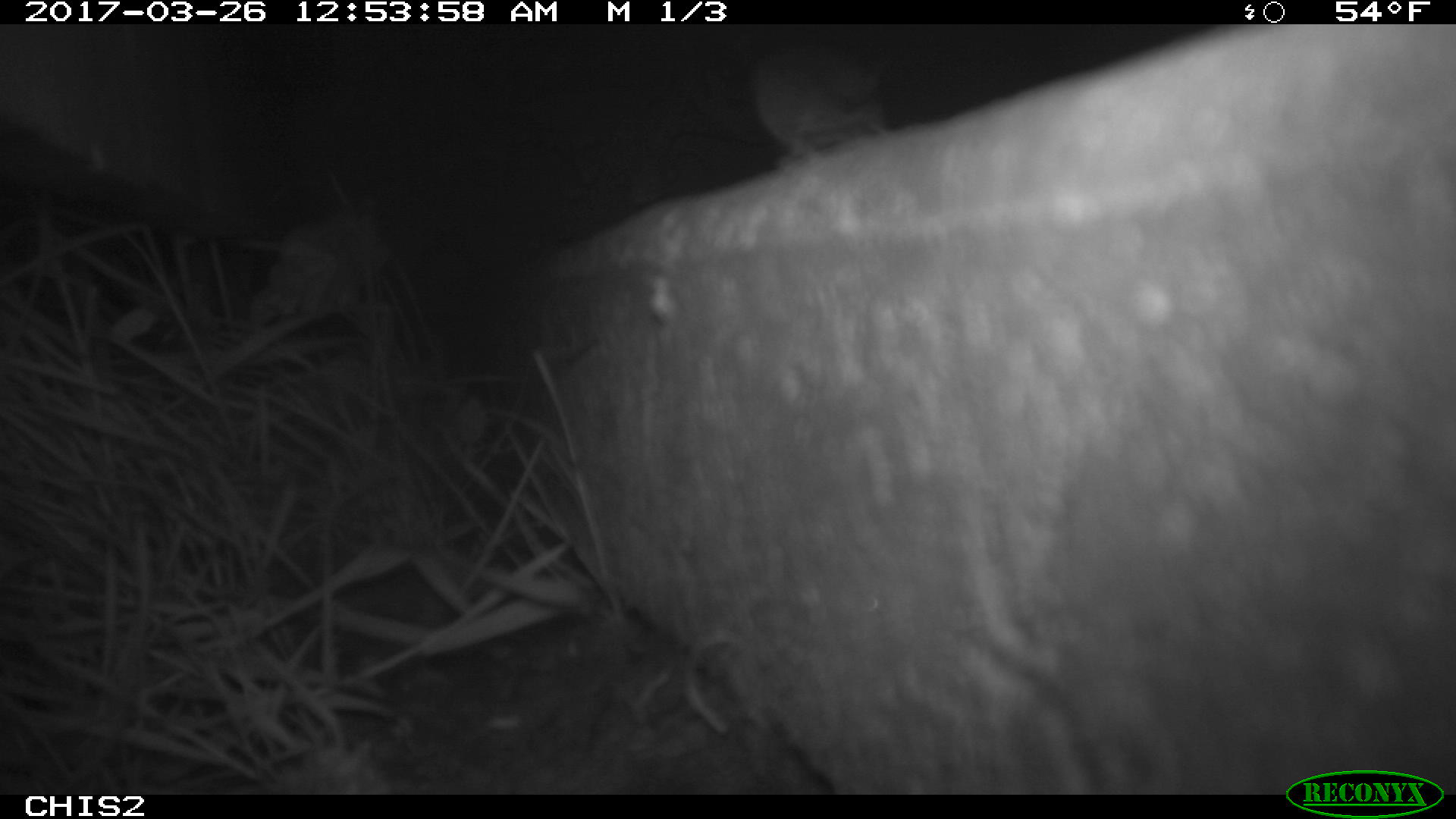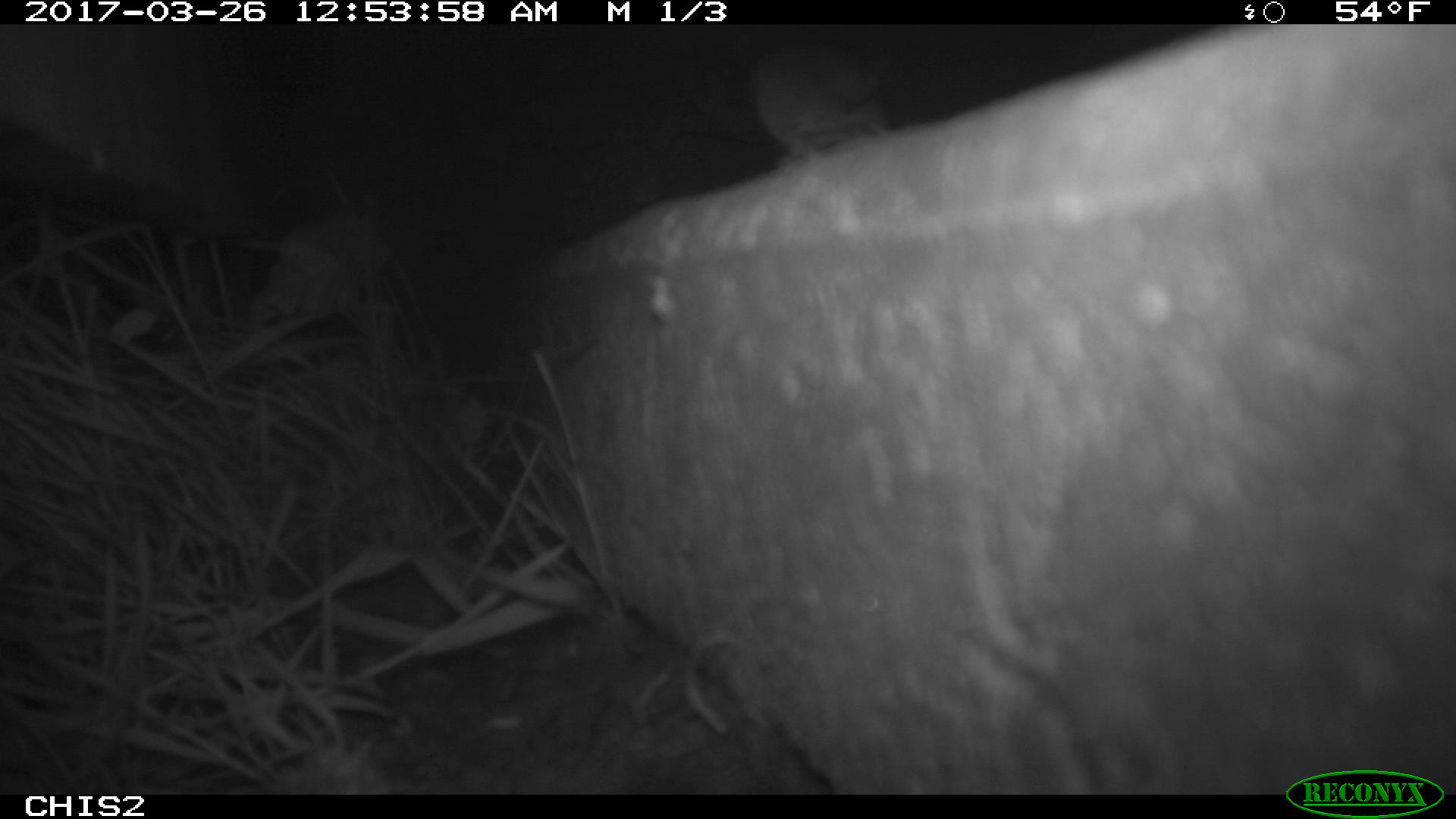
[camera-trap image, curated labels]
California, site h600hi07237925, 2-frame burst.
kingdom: Animalia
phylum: Chordata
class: Mammalia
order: Rodentia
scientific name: Rodentia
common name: rodent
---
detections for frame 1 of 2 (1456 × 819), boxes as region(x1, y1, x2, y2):
rodent: region(750, 33, 890, 157)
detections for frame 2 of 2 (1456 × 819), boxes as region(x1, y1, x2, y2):
rodent: region(748, 36, 902, 169)